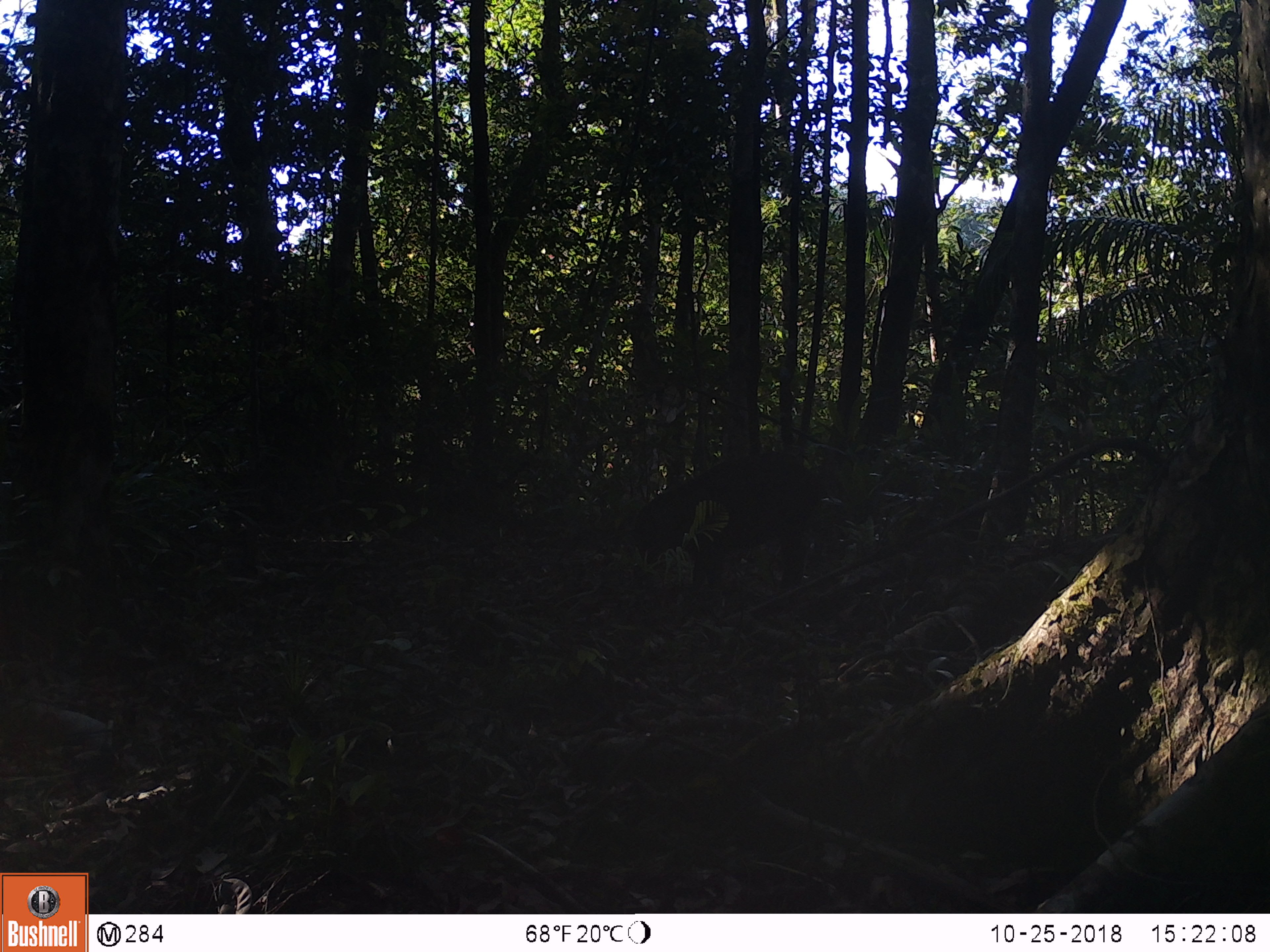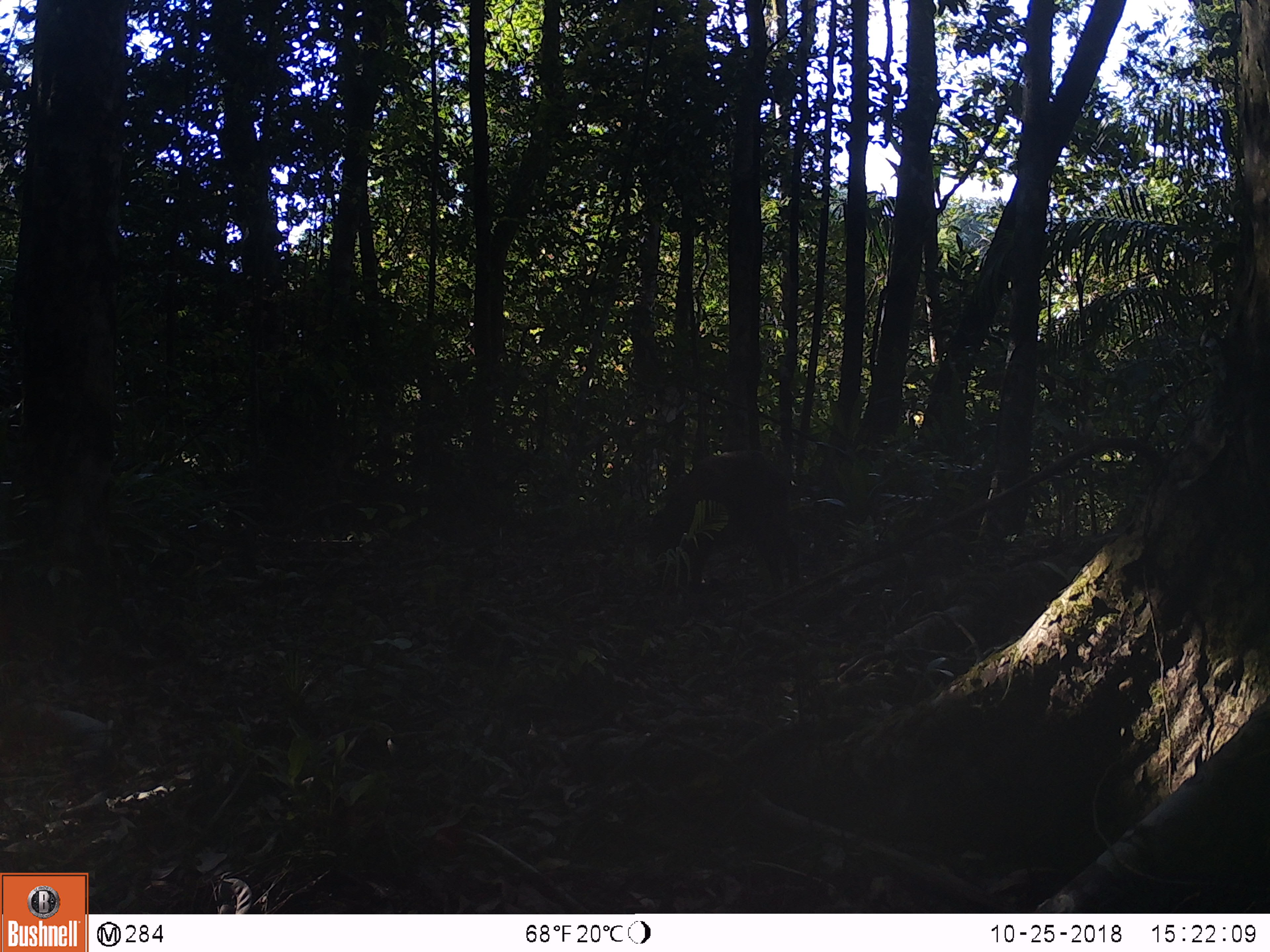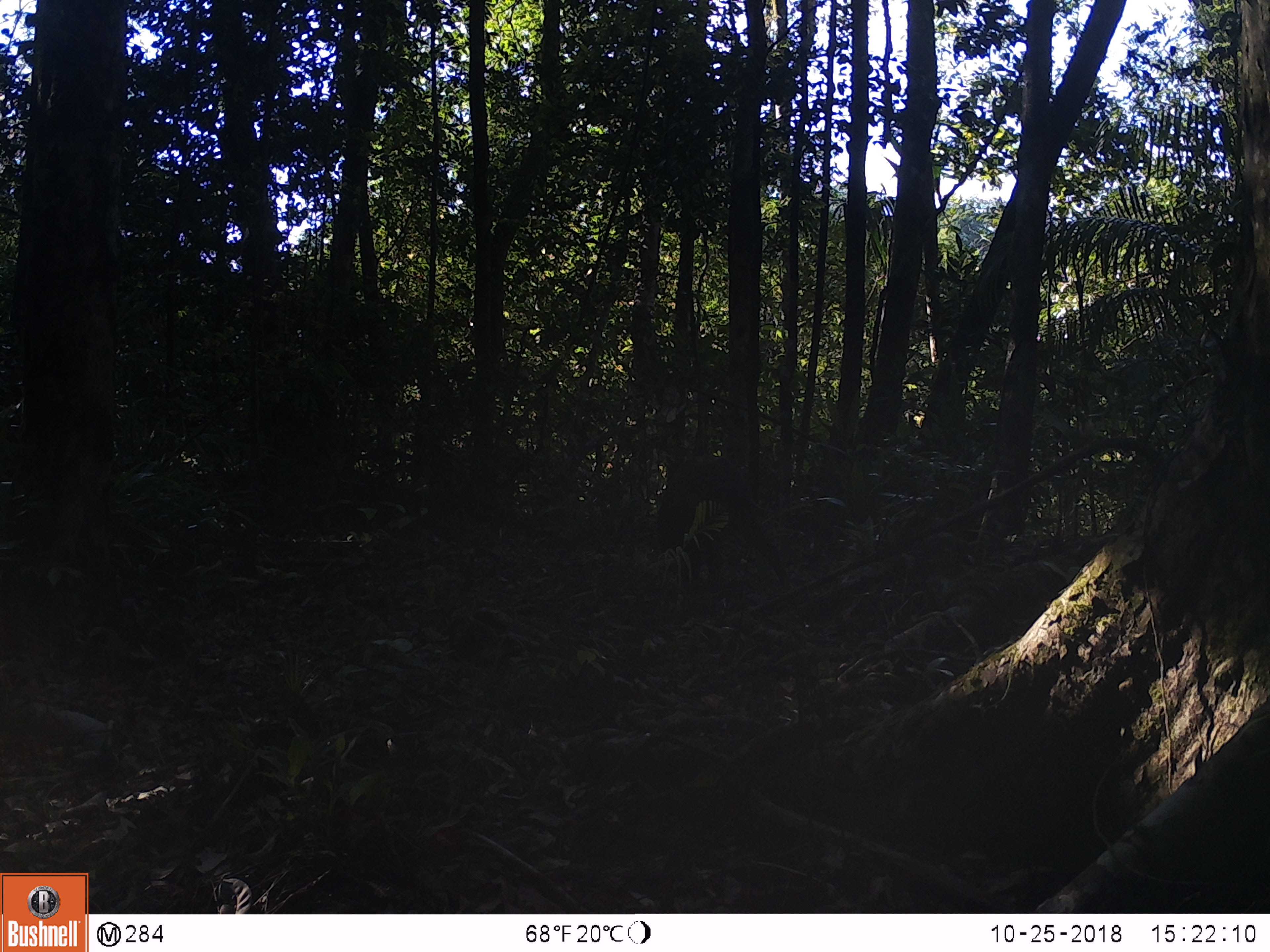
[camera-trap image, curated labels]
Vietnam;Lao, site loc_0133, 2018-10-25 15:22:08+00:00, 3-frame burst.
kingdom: Animalia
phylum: Chordata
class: Mammalia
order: Artiodactyla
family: Suidae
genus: Sus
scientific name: Sus scrofa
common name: eurasian wild pig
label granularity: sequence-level